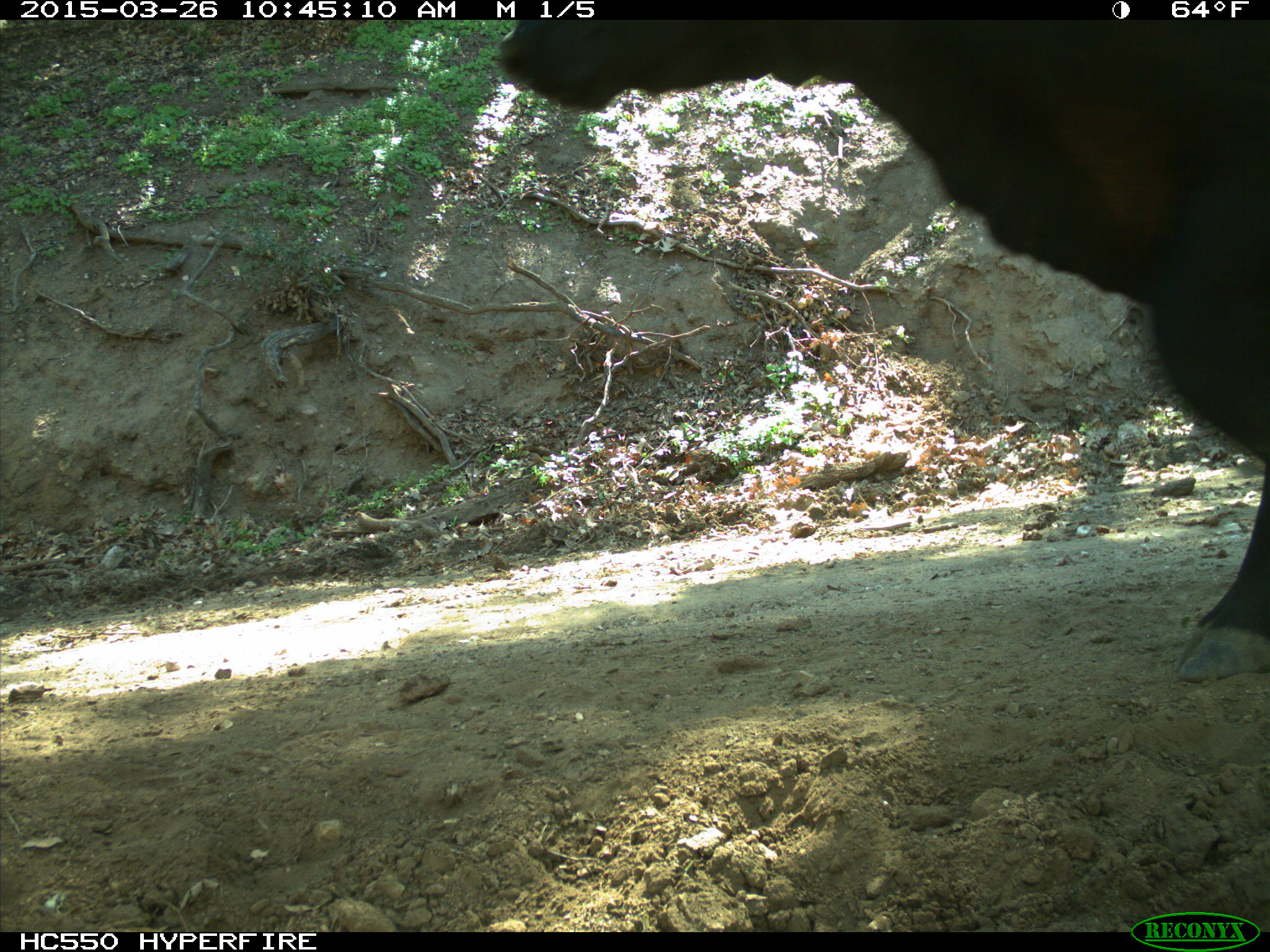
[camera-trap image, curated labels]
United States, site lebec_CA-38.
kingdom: Animalia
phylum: Chordata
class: Mammalia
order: Artiodactyla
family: Bovidae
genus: Bos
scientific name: Bos taurus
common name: domestic cow